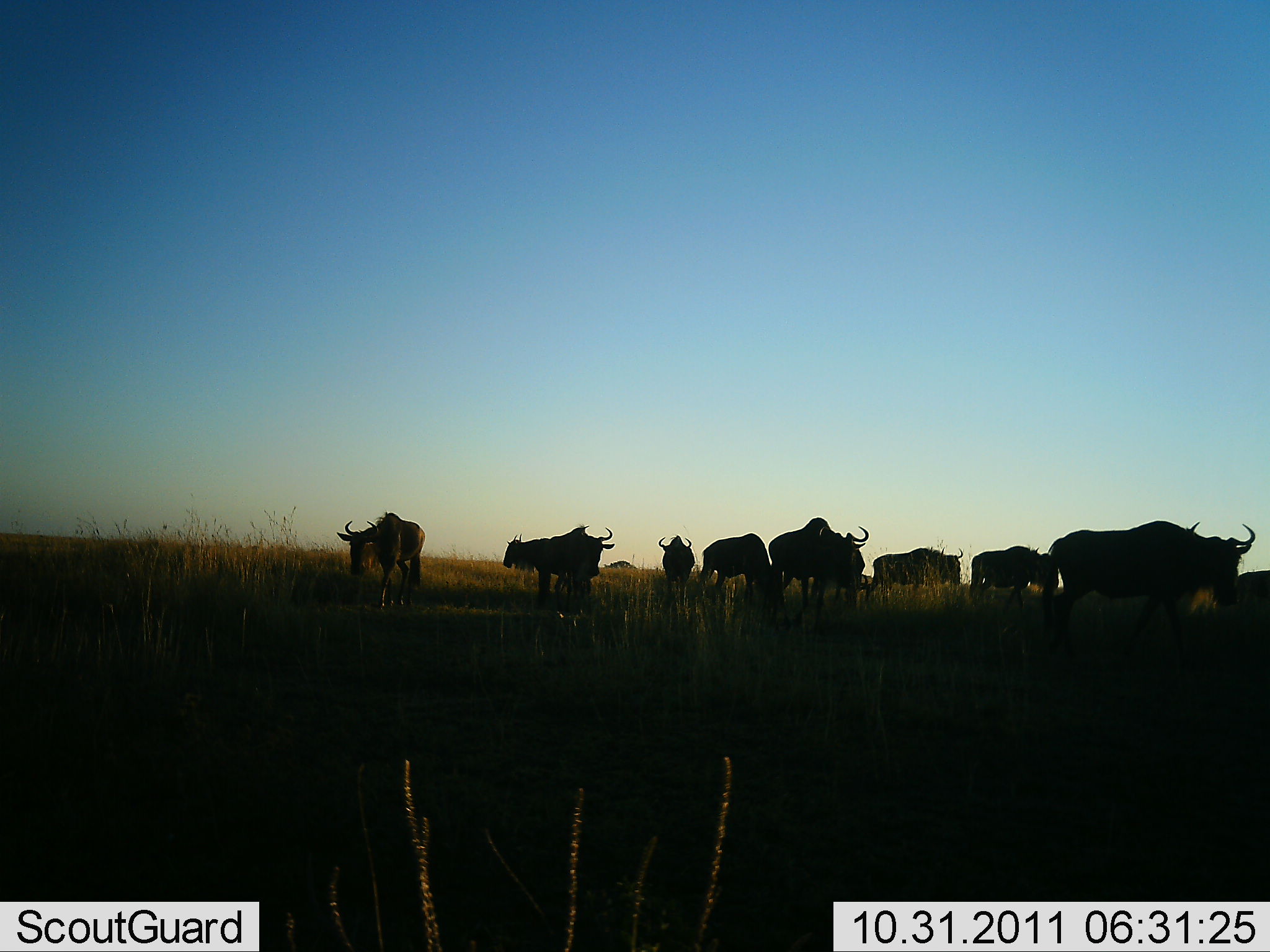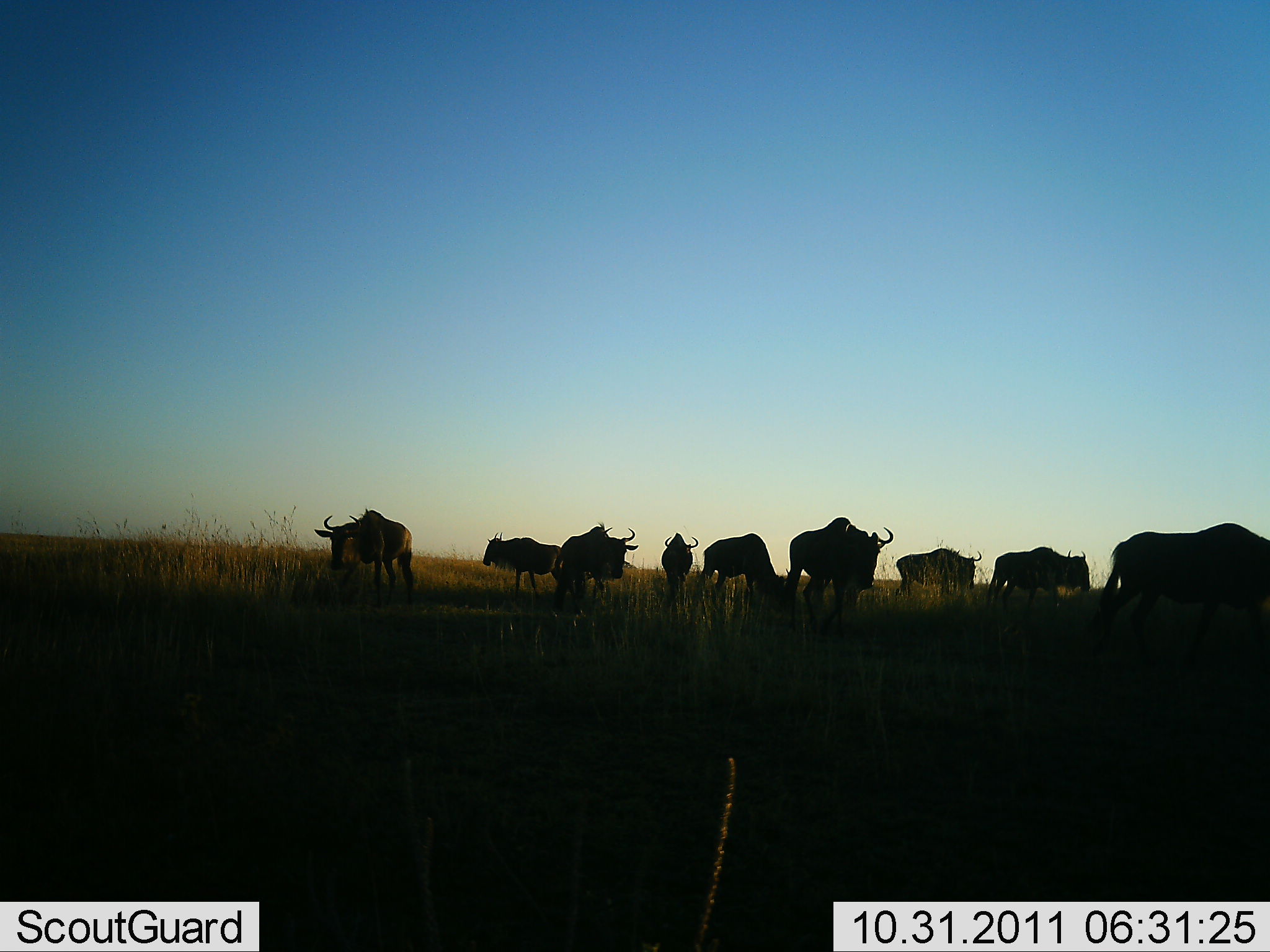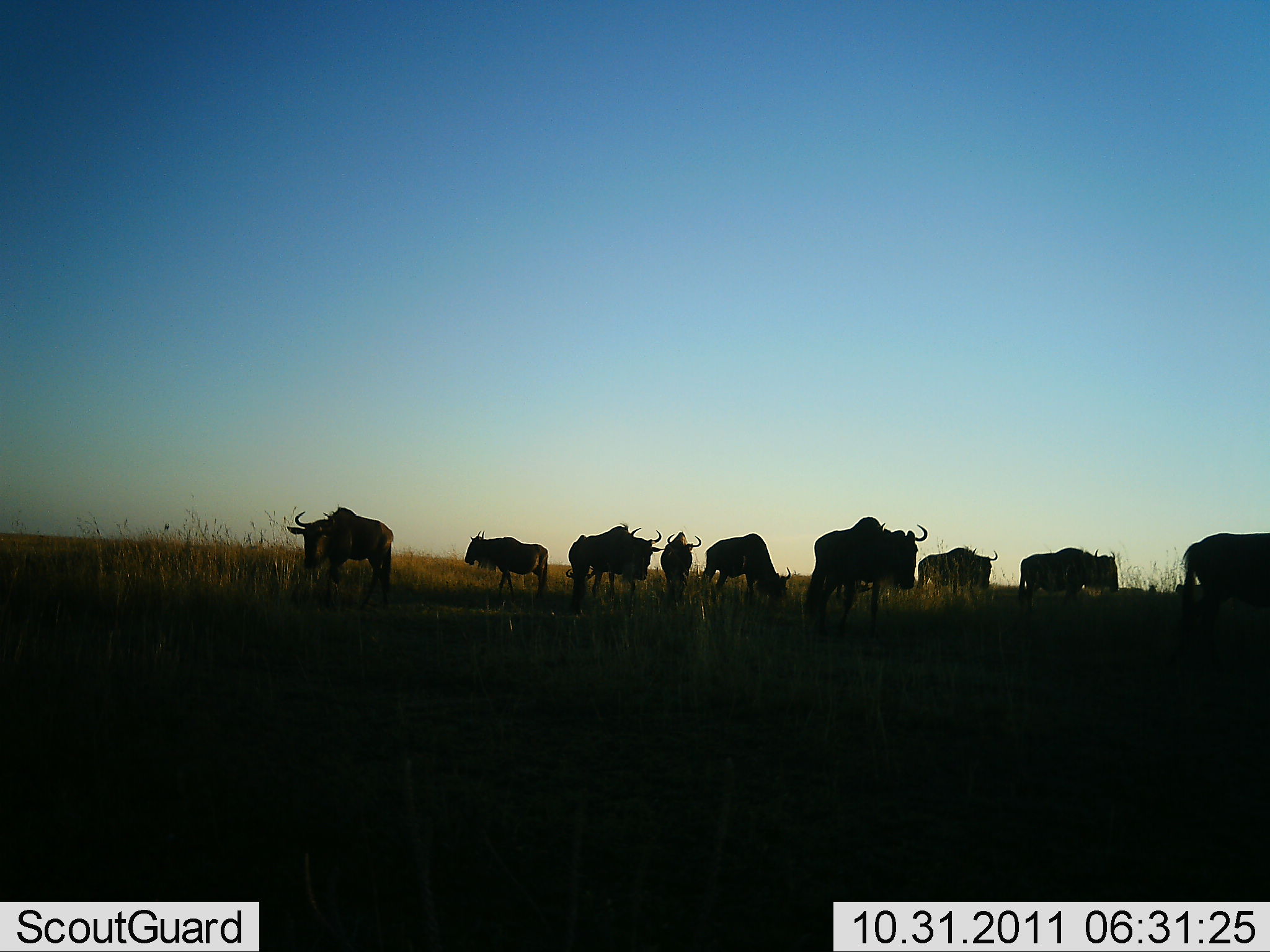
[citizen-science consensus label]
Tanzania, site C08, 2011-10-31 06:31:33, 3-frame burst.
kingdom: Animalia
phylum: Chordata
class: Mammalia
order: Artiodactyla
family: Bovidae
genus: Connochaetes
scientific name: Connochaetes taurinus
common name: blue wildebeest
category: wildebeest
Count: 10.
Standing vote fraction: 50%.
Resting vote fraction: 0%.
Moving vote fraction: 69%.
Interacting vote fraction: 0%.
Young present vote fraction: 0%.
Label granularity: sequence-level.